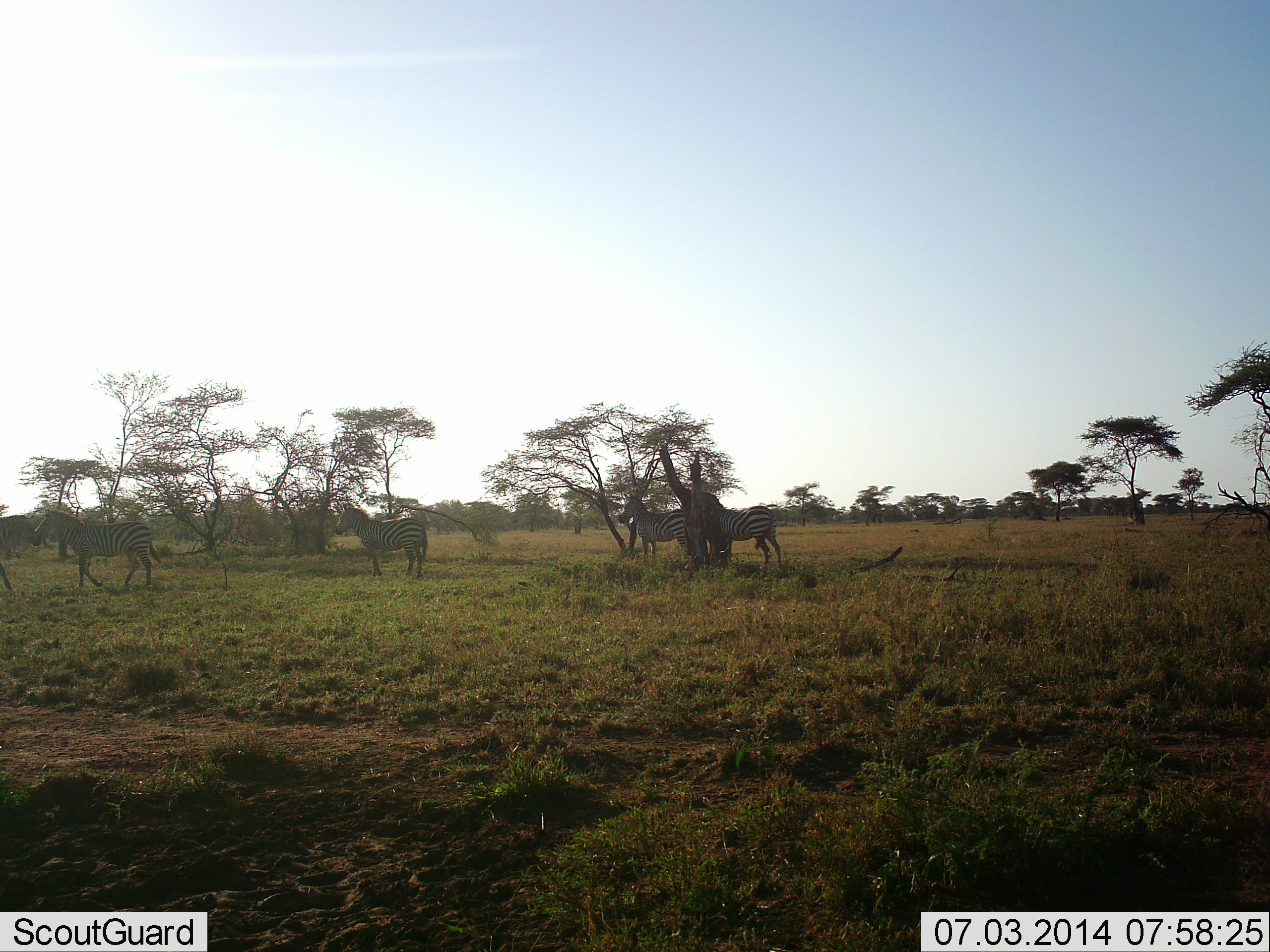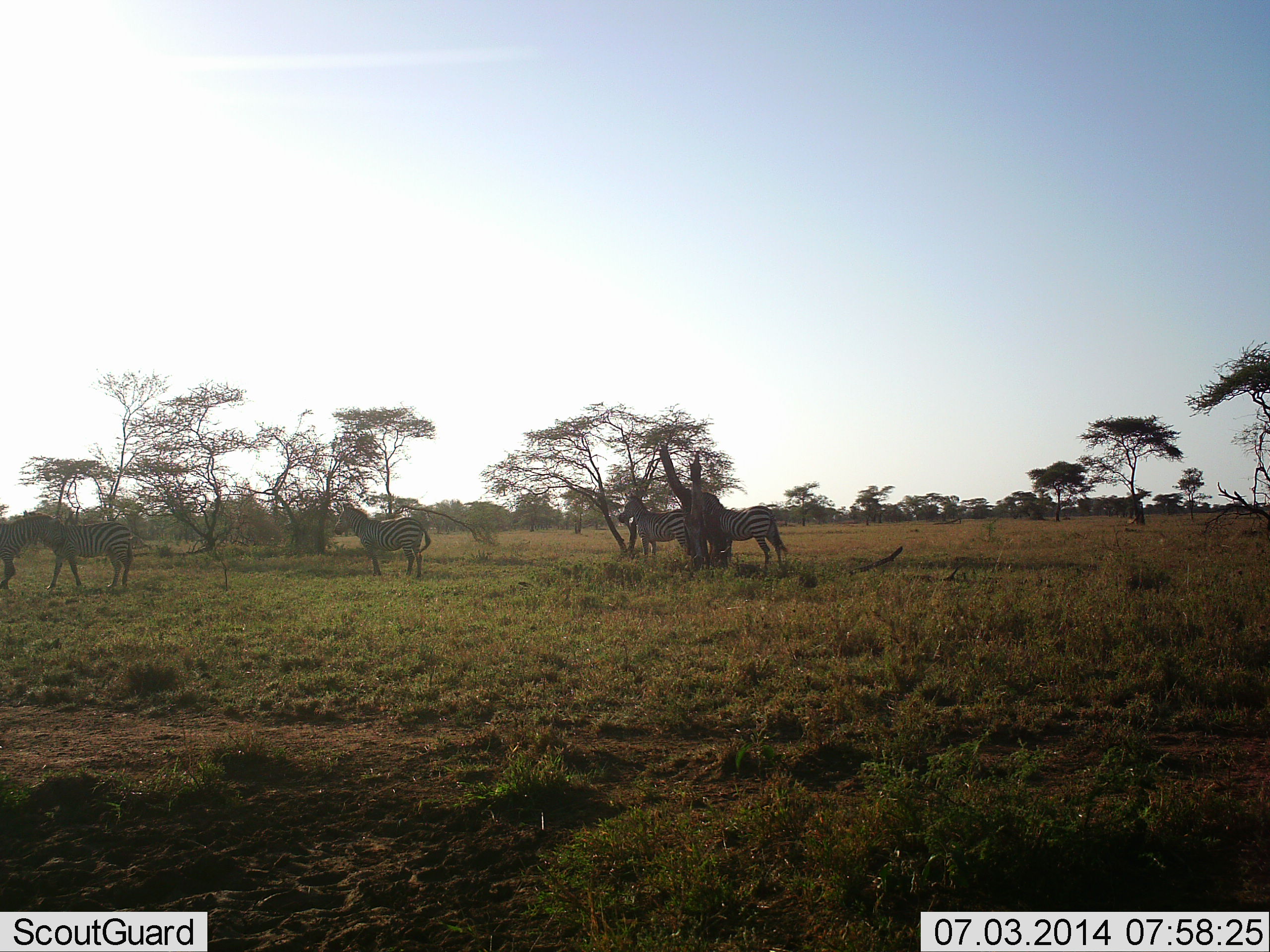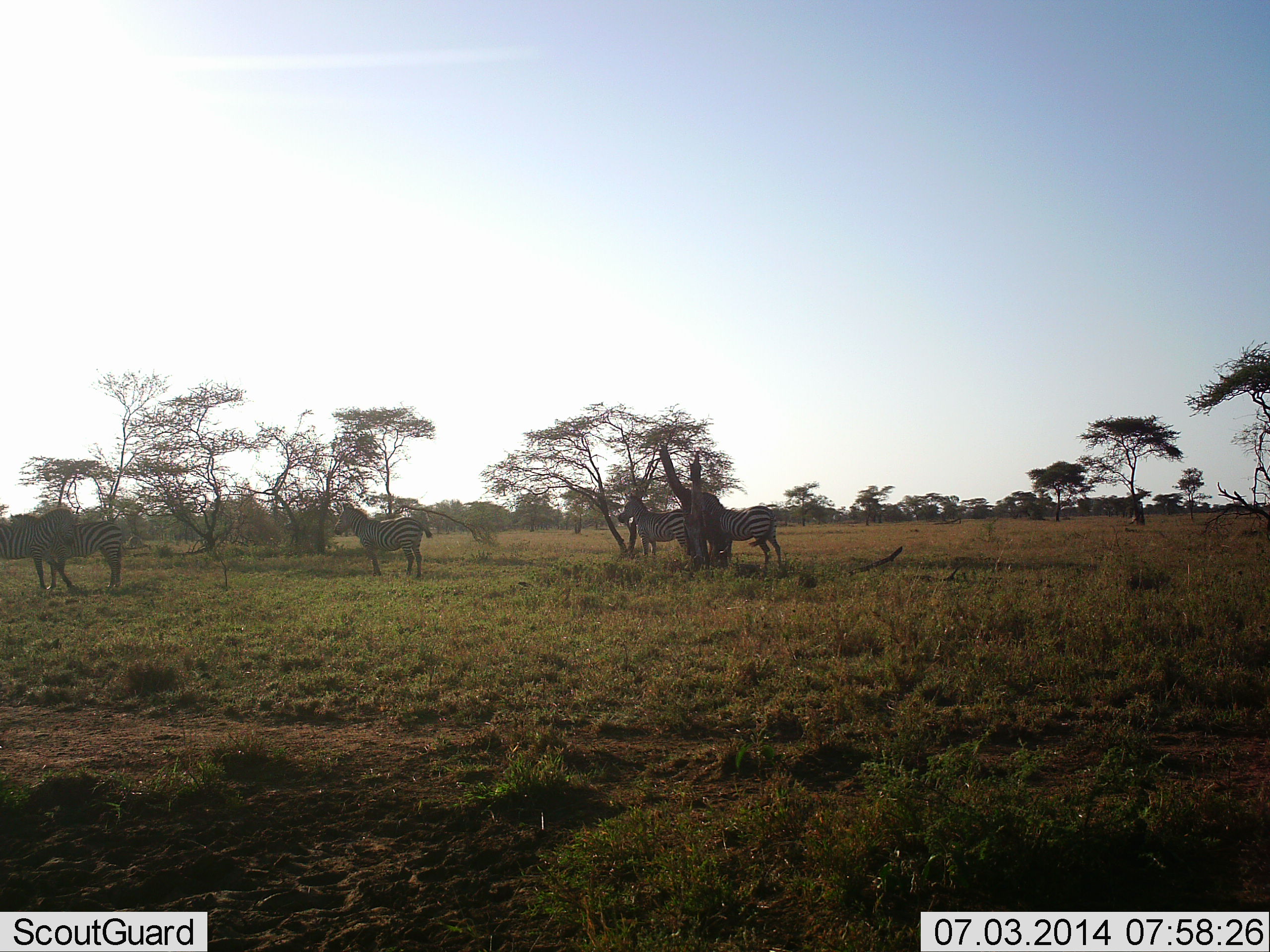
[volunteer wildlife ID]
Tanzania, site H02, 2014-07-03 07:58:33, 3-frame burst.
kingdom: Animalia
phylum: Chordata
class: Mammalia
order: Perissodactyla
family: Equidae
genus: Equus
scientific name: Equus quagga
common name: plains zebra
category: zebra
Zebra (plains zebra) (Equus quagga), count 5. Behavior (volunteer vote fractions): standing 90%, resting 0%, moving 50%, interacting 20%. Young present (vote fraction): 0%. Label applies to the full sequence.